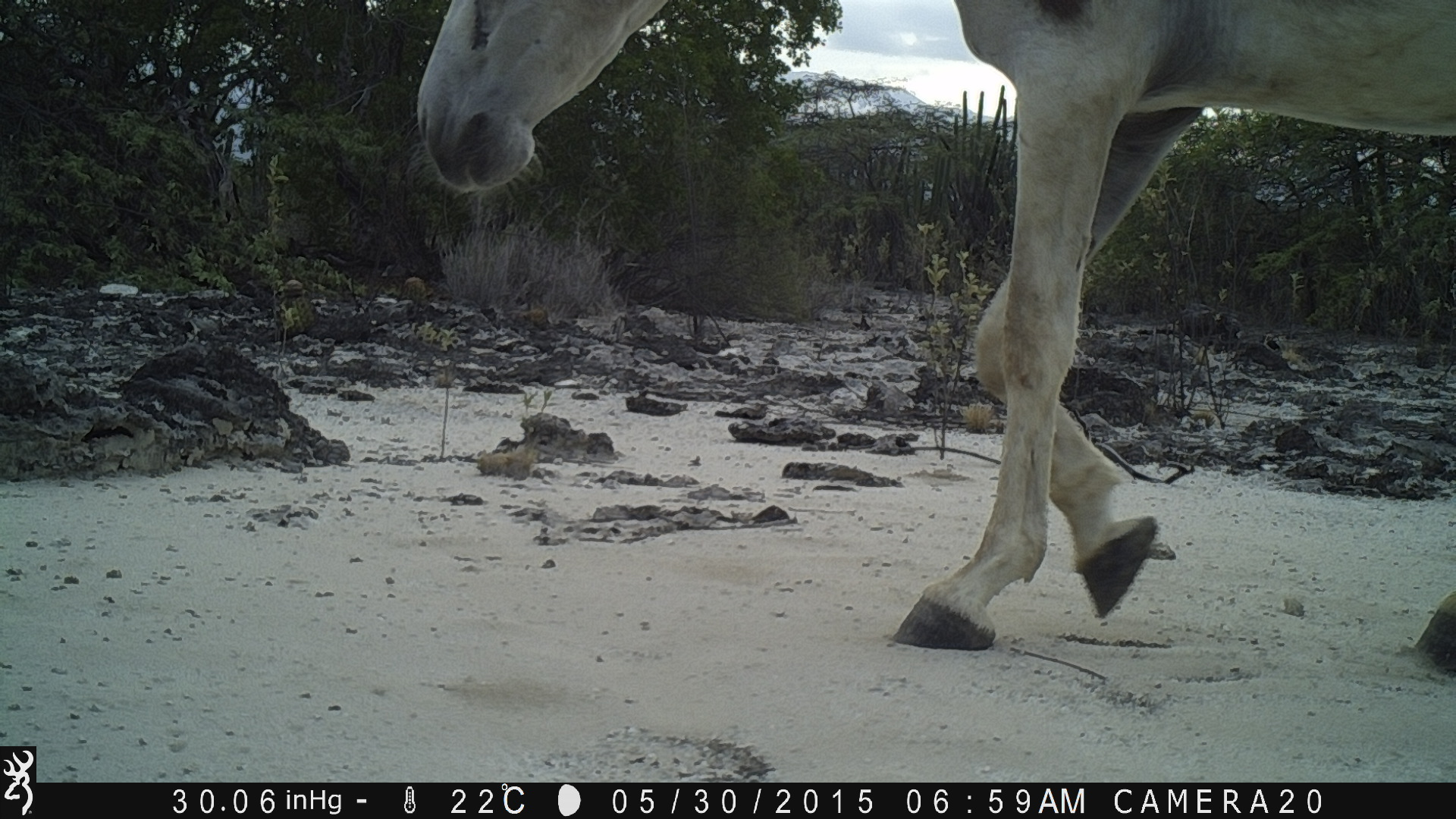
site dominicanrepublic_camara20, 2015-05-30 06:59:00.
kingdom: Animalia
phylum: Chordata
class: Mammalia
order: Perissodactyla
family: Equidae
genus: Equus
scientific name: Equus asinus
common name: donkey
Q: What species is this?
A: Donkey (Equus asinus).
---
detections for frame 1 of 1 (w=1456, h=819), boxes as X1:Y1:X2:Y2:
donkey: 410:0:1456:670